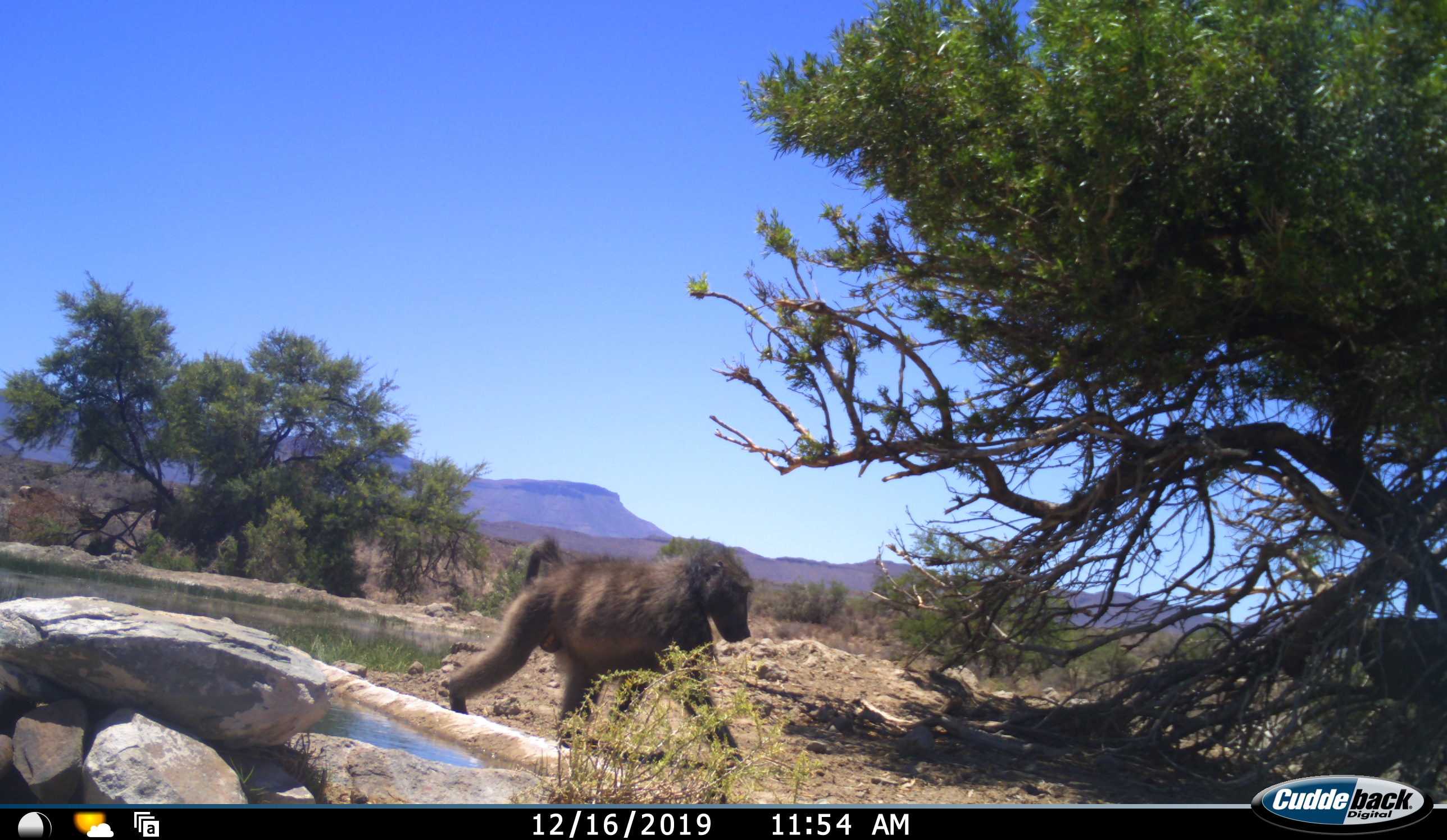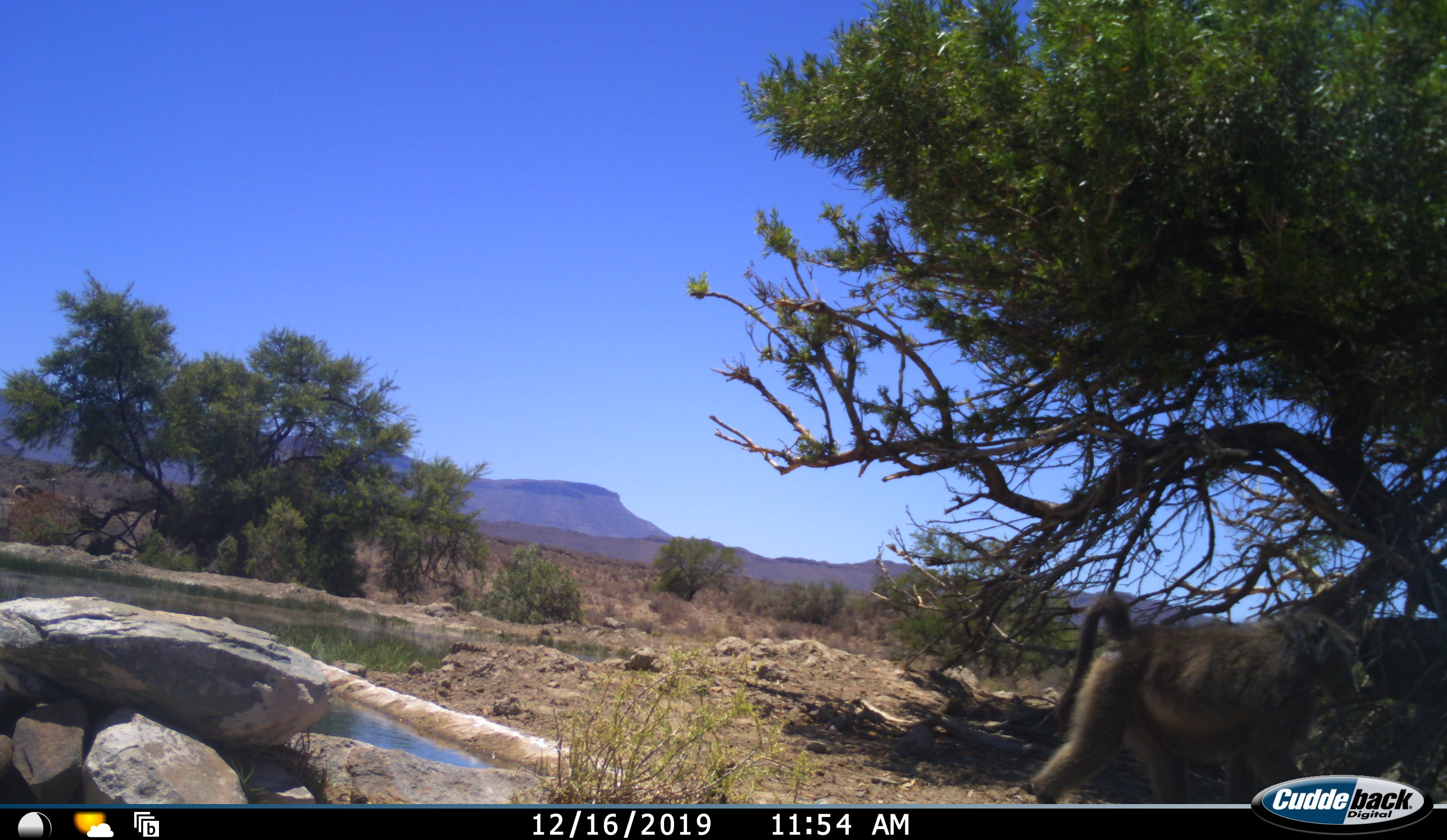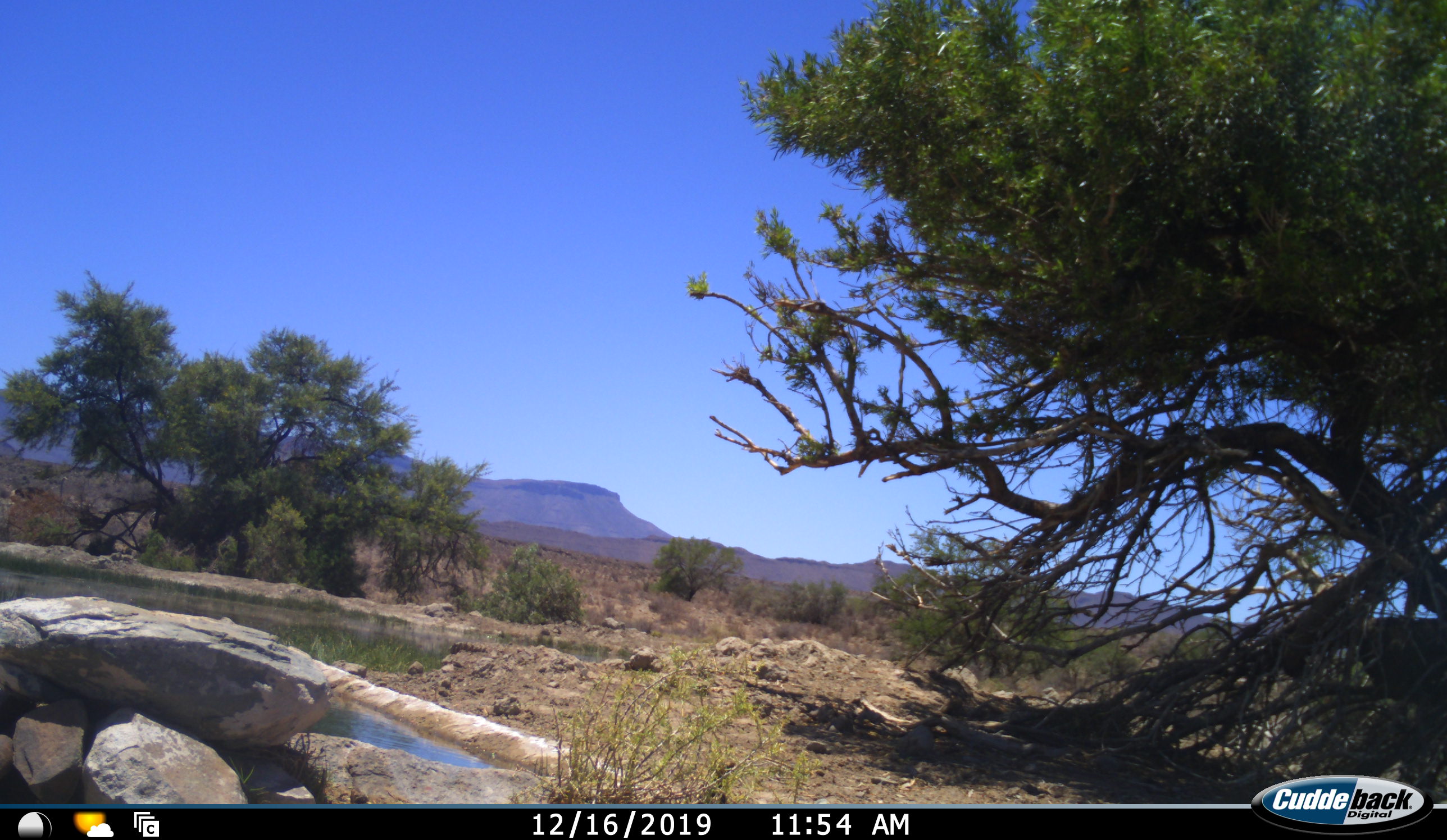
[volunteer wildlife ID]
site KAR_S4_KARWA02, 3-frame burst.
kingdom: Animalia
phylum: Chordata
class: Mammalia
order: Primates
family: Cercopithecidae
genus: Papio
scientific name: Papio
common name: baboon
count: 1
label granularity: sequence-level